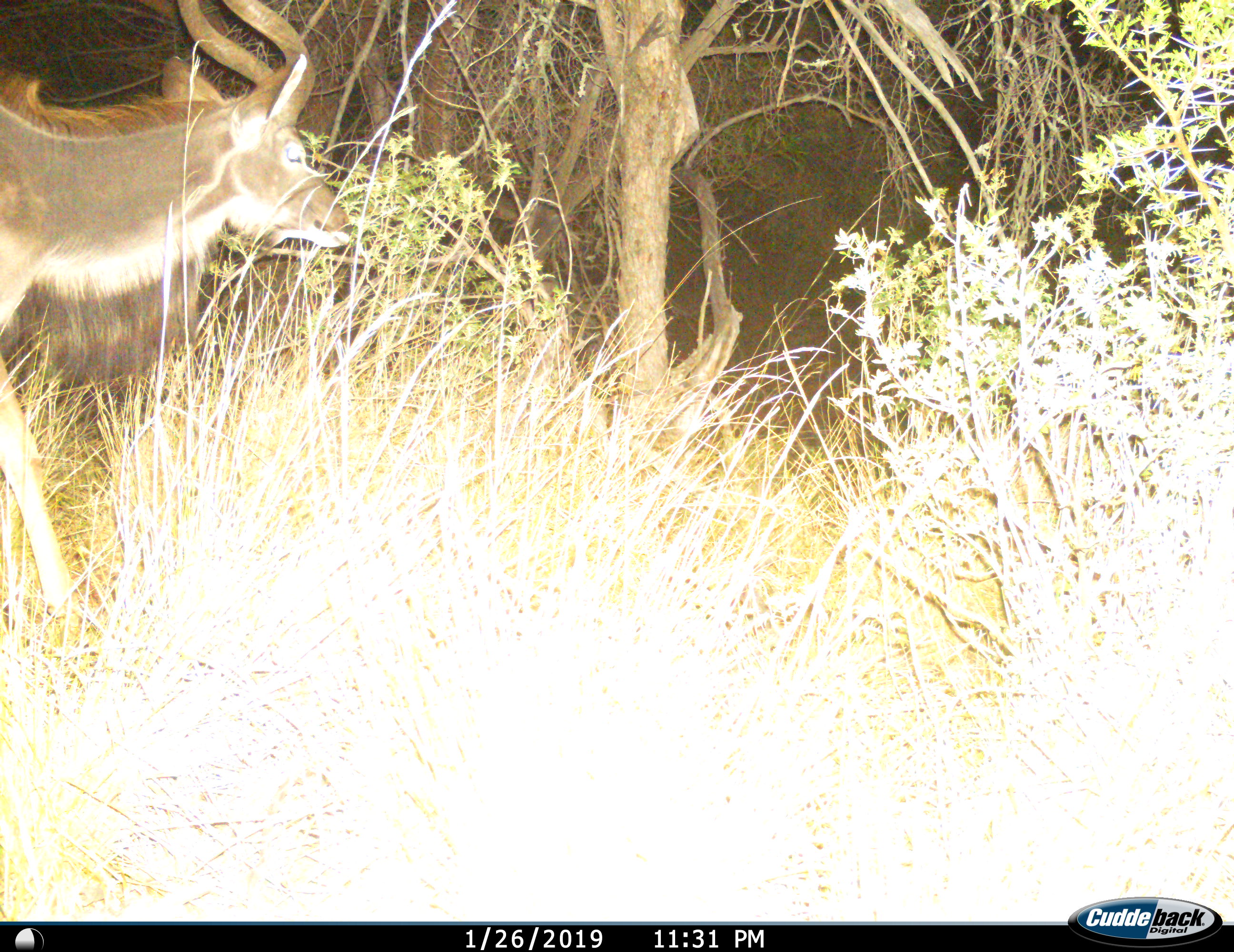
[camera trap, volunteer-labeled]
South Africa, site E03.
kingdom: Animalia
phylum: Chordata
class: Mammalia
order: Artiodactyla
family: Bovidae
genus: Tragelaphus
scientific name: Tragelaphus strepsiceros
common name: greater kudu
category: kudu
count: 1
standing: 40%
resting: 0%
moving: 50%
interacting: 0%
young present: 0%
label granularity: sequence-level